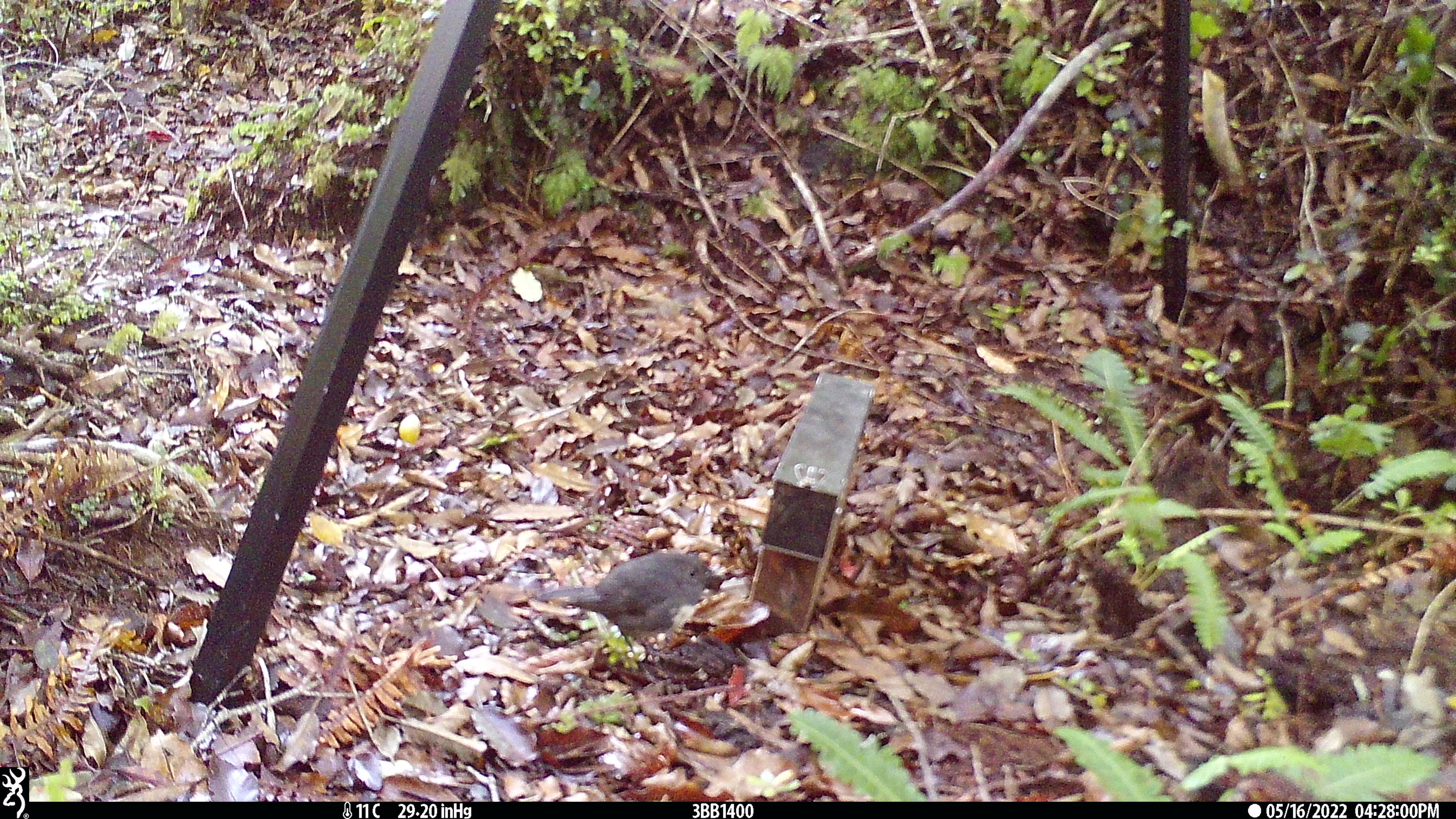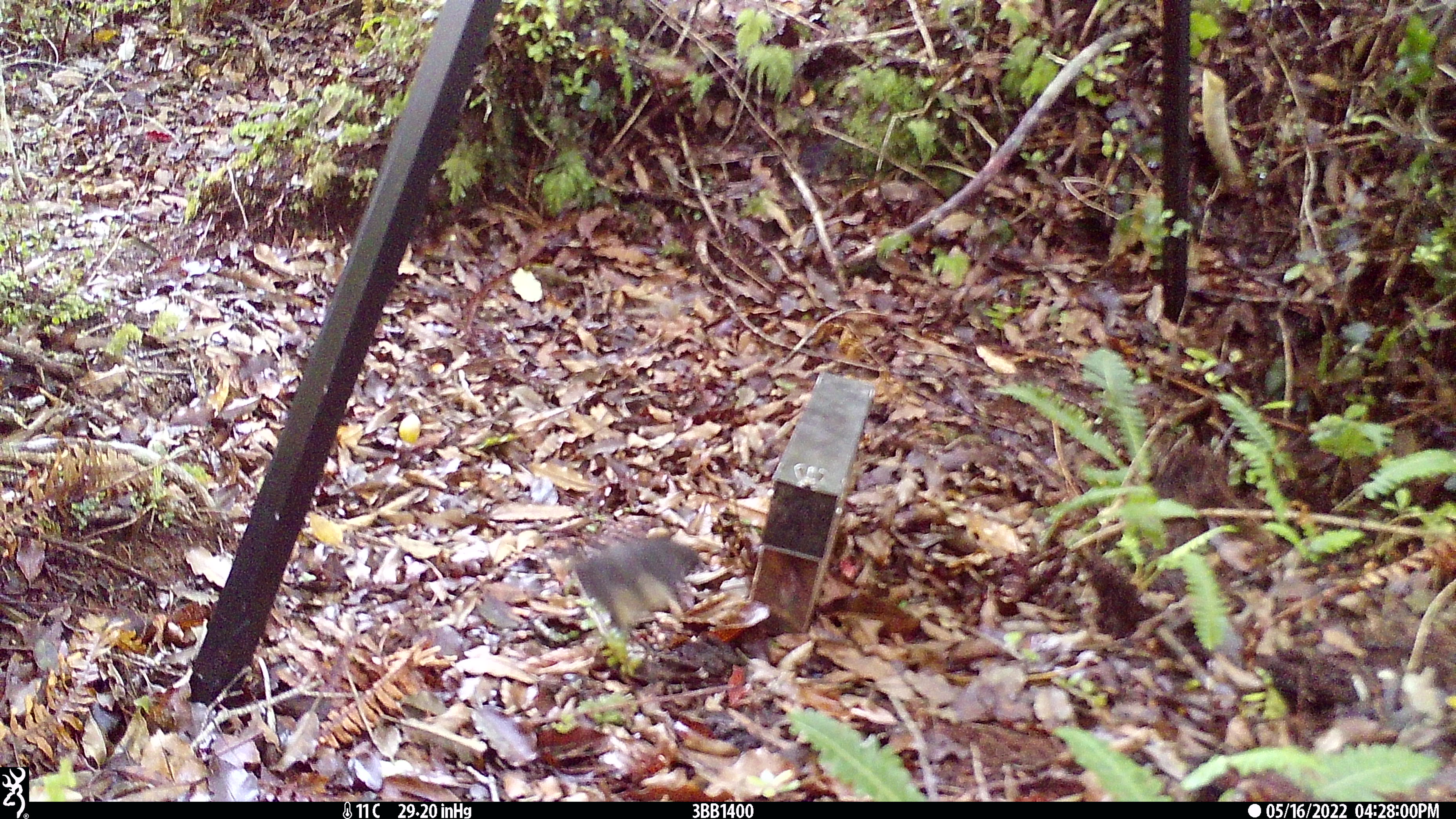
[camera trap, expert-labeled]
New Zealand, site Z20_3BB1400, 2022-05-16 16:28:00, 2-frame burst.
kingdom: Animalia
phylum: Chordata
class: Aves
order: Passeriformes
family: Petroicidae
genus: Petroica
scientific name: Petroica macrocephala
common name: tomtit